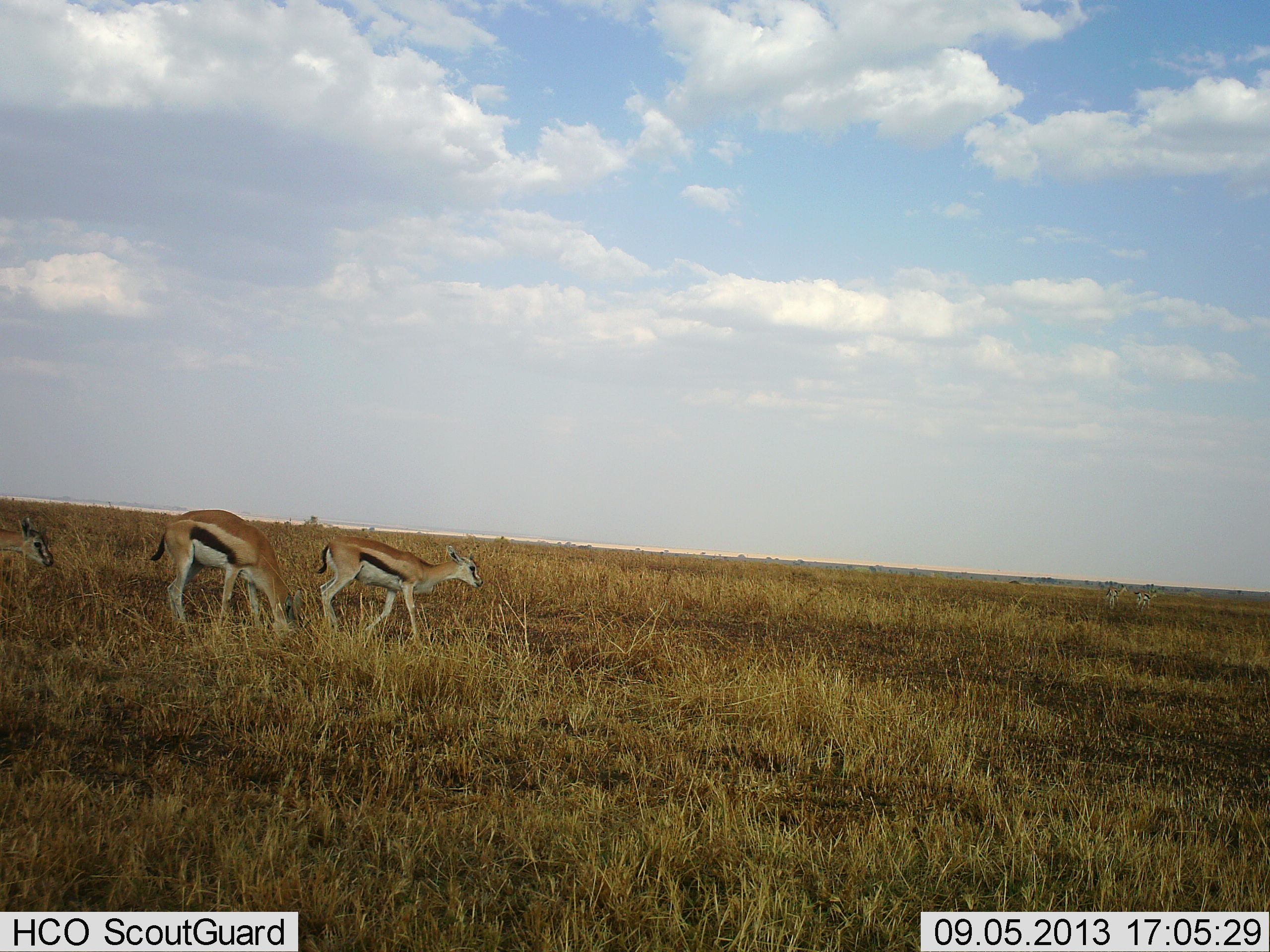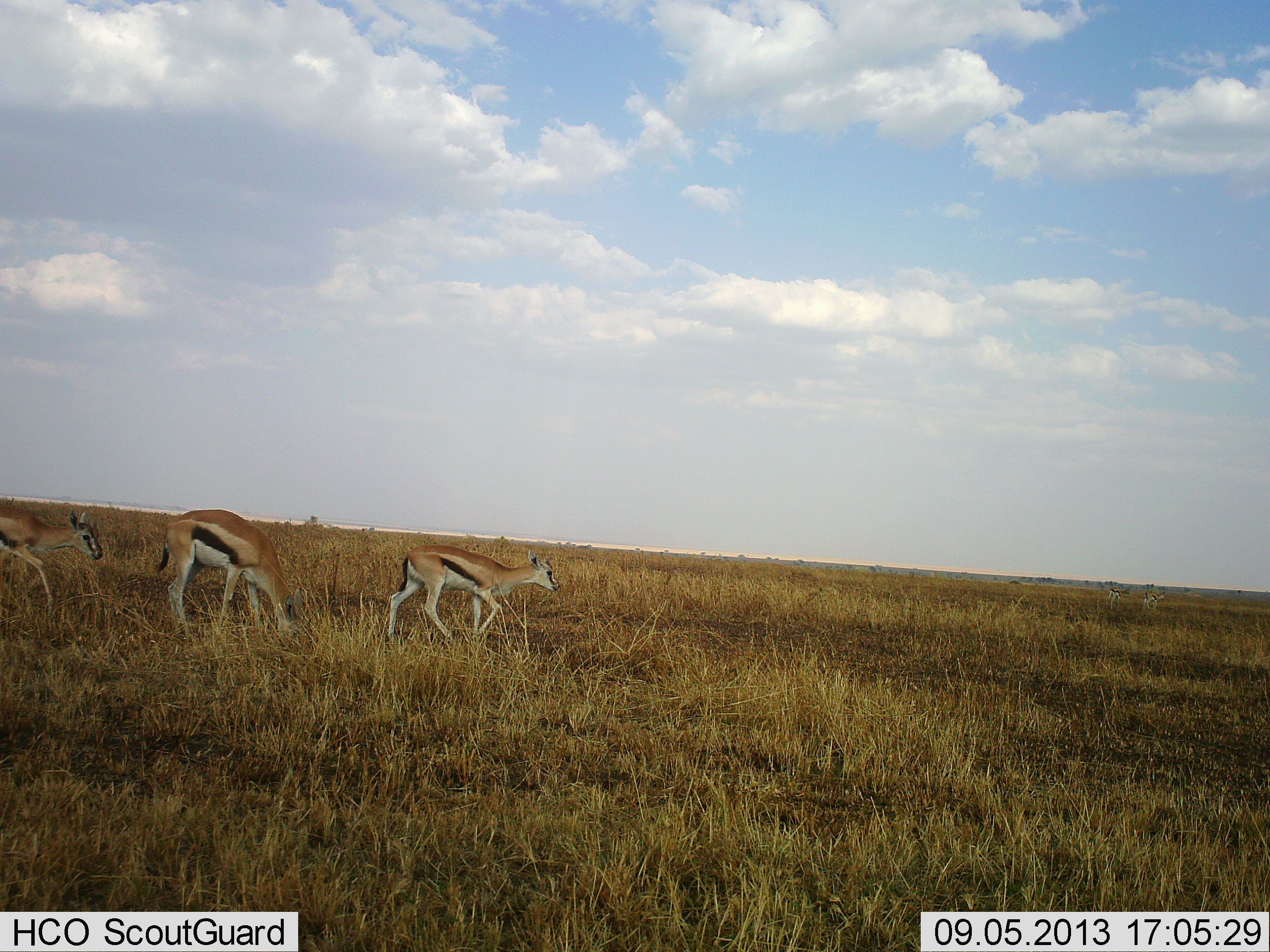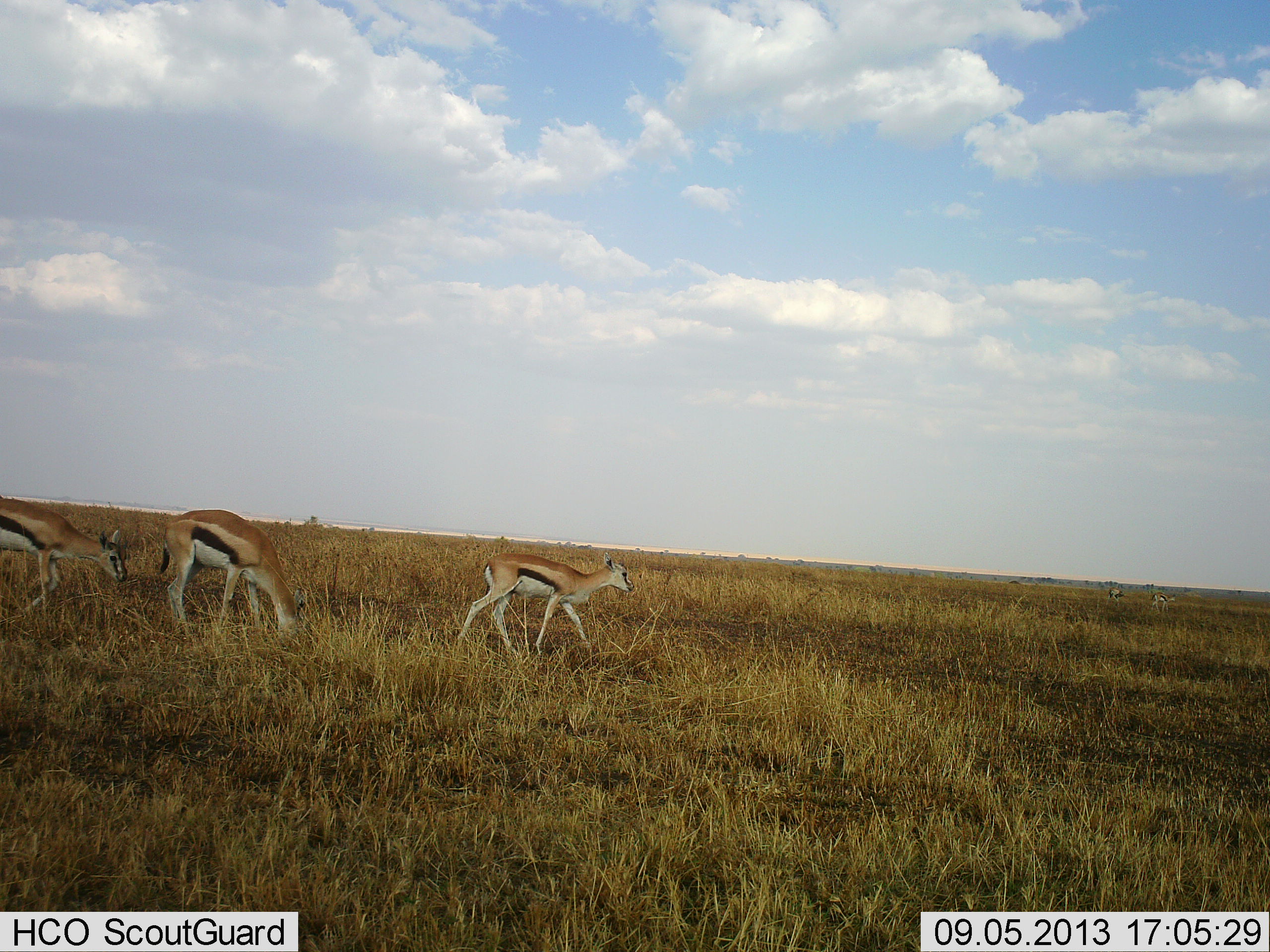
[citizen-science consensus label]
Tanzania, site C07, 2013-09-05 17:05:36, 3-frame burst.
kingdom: Animalia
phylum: Chordata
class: Mammalia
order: Artiodactyla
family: Bovidae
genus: Eudorcas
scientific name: Eudorcas thomsonii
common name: thomson's gazelle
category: gazellethomsons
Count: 3.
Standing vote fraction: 16%.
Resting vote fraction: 0%.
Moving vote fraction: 89%.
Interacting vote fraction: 0%.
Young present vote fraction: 11%.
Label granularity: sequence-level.